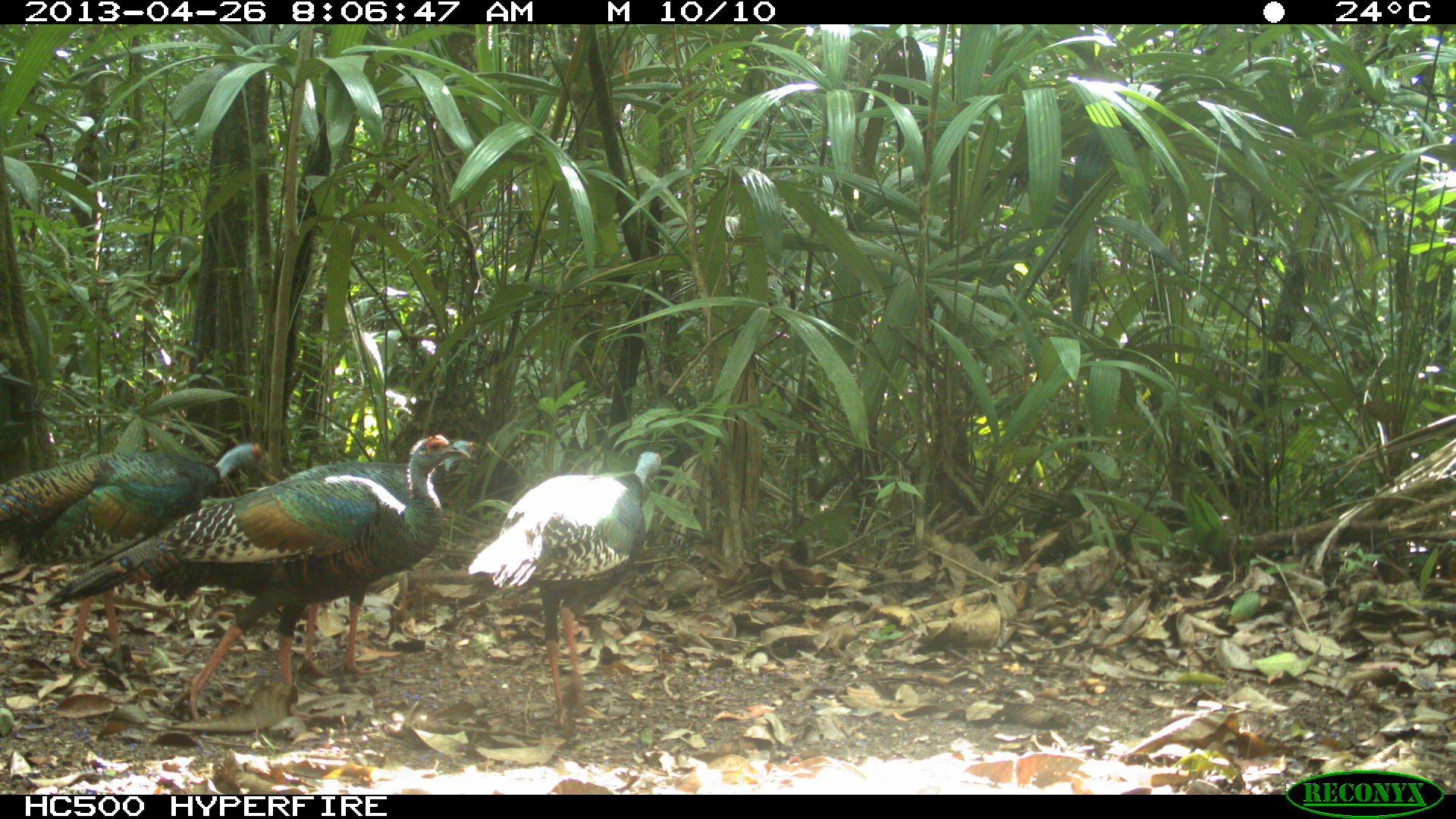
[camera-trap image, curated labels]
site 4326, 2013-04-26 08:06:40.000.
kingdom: Animalia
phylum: Chordata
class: Aves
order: Galliformes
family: Phasianidae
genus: Meleagris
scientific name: Meleagris ocellata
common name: ocellated turkey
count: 4